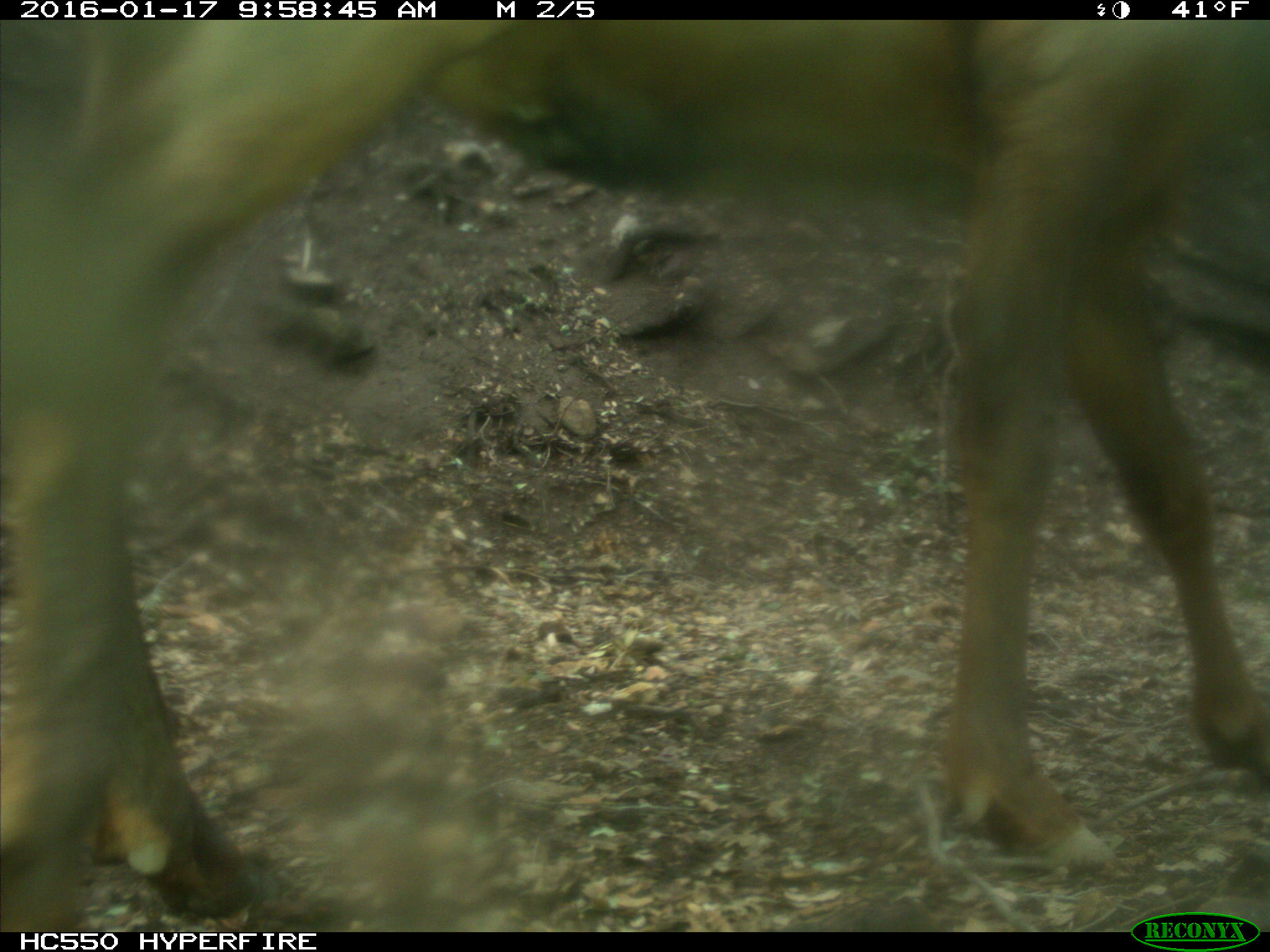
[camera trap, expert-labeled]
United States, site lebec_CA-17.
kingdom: Animalia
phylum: Chordata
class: Mammalia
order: Artiodactyla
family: Cervidae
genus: Cervus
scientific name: Cervus canadensis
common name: elk